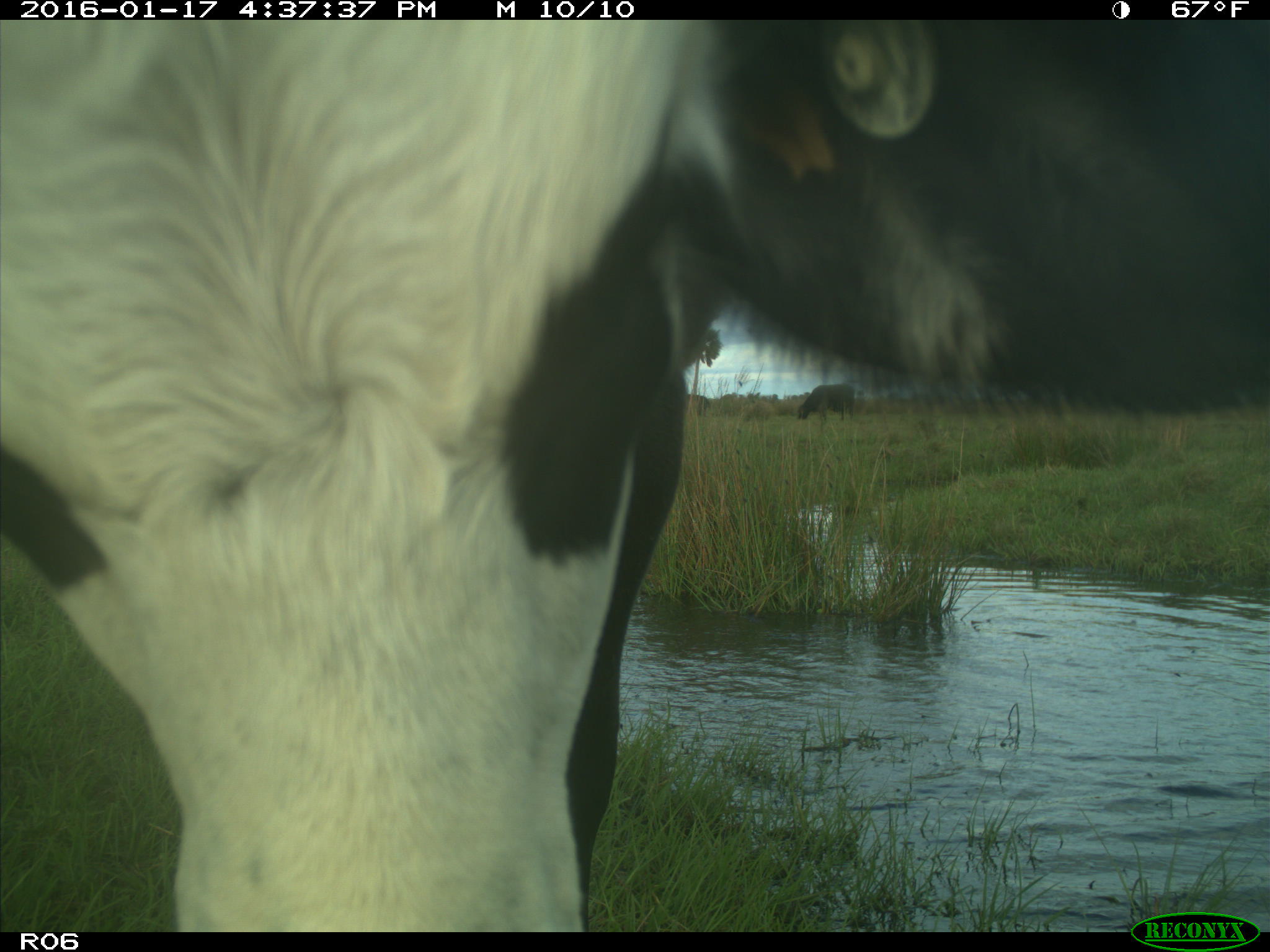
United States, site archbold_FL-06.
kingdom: Animalia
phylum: Chordata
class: Mammalia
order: Artiodactyla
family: Bovidae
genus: Bos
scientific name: Bos taurus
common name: domestic cow